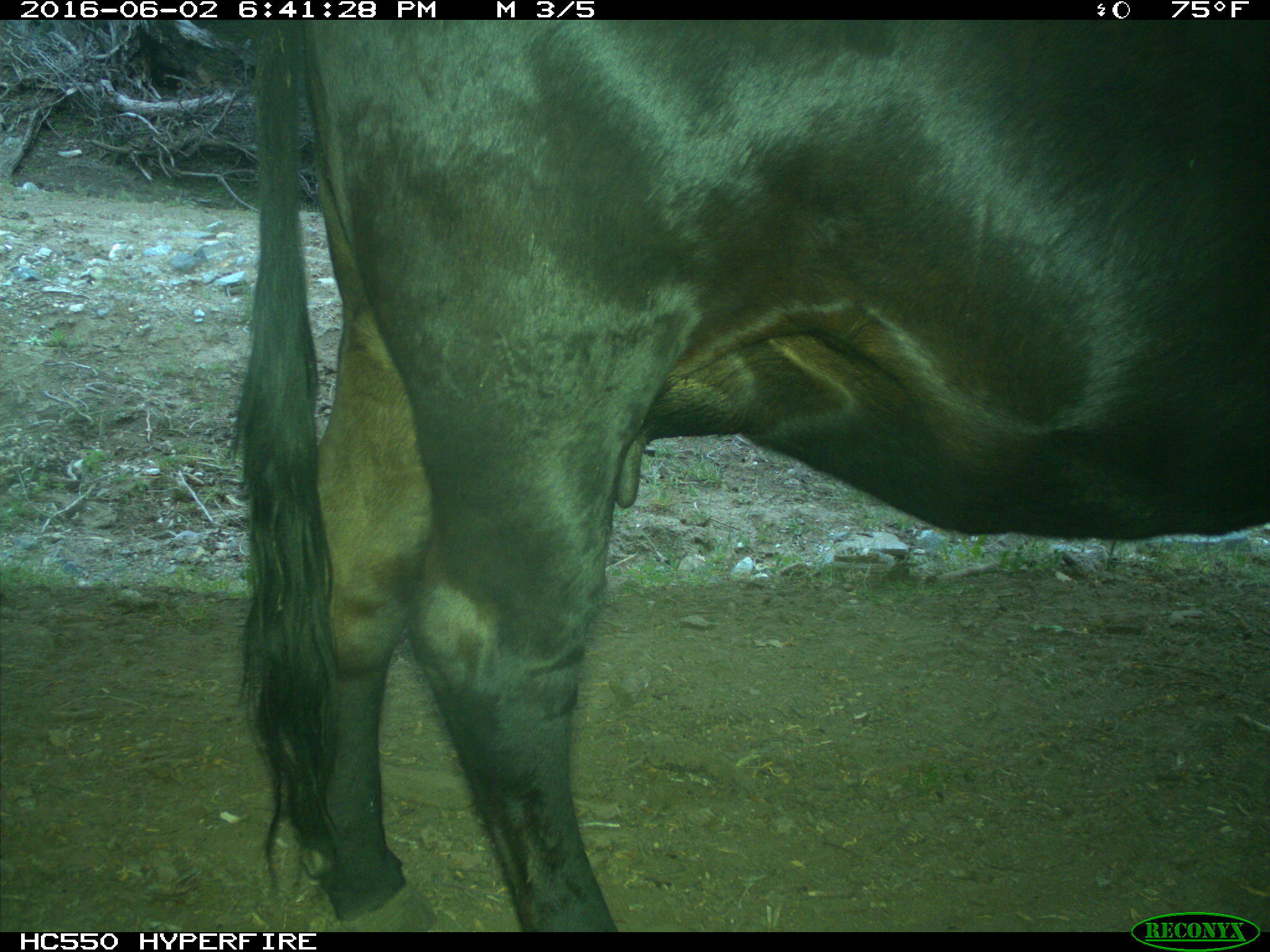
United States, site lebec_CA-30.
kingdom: Animalia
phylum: Chordata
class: Mammalia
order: Artiodactyla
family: Bovidae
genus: Bos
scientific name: Bos taurus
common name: domestic cow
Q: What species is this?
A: Bos taurus (domestic cow).